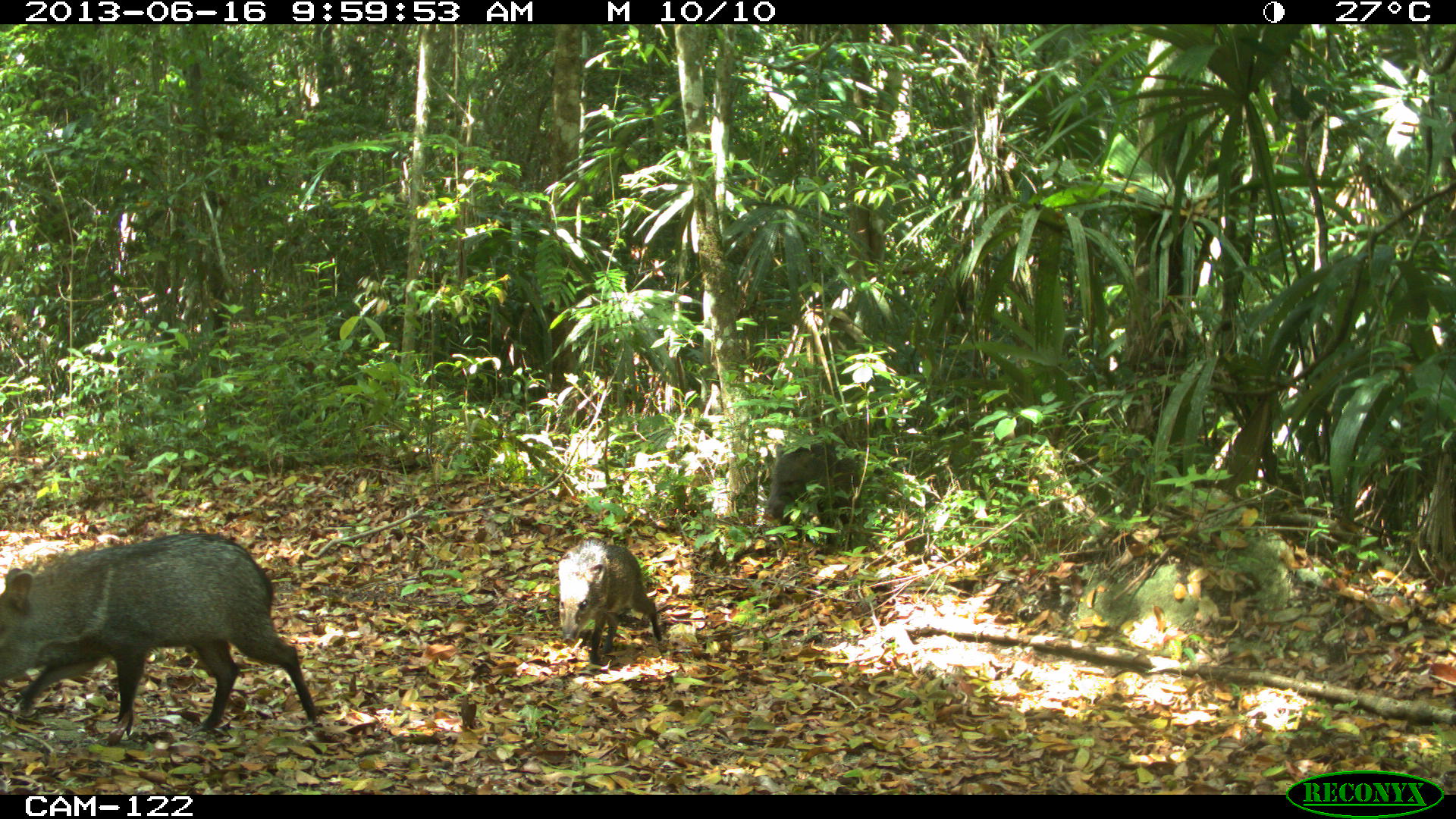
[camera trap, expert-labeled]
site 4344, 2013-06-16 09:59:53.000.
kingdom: Animalia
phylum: Chordata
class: Mammalia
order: Artiodactyla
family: Tayassuidae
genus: Pecari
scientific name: Pecari tajacu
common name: collared peccary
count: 4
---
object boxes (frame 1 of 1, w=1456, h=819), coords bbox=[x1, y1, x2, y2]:
pecari tajacu: bbox=[0, 528, 319, 745]; bbox=[556, 539, 663, 667]; bbox=[764, 439, 861, 544]